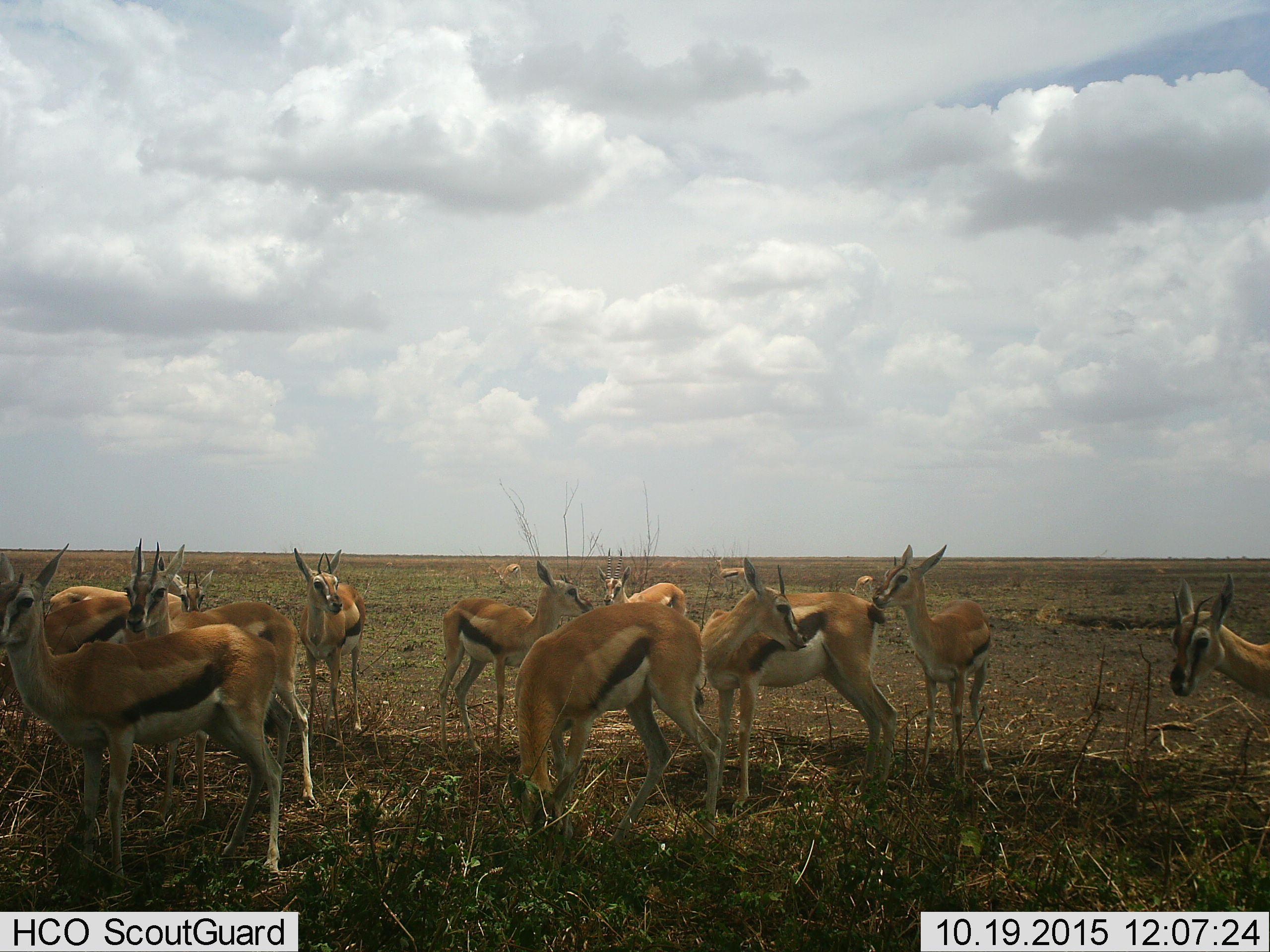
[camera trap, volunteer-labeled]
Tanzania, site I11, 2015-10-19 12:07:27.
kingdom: Animalia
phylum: Chordata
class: Mammalia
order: Artiodactyla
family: Bovidae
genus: Eudorcas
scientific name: Eudorcas thomsonii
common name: thomson's gazelle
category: gazellethomsons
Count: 11-50.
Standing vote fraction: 100%.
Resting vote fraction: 0%.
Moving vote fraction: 10%.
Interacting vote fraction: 0%.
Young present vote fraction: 0%.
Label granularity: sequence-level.